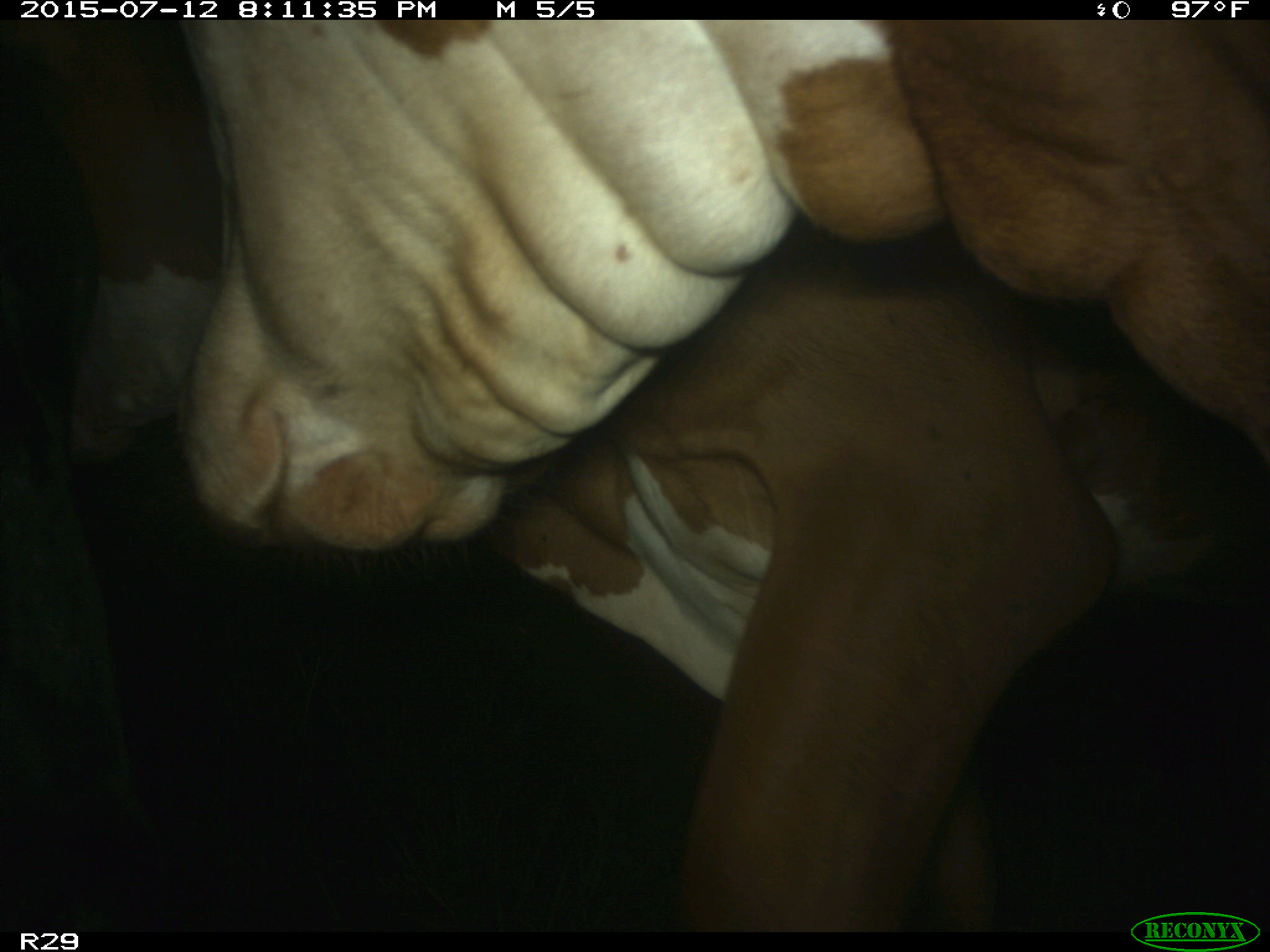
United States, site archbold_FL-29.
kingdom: Animalia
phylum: Chordata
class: Mammalia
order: Artiodactyla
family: Bovidae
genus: Bos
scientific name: Bos taurus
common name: domestic cow